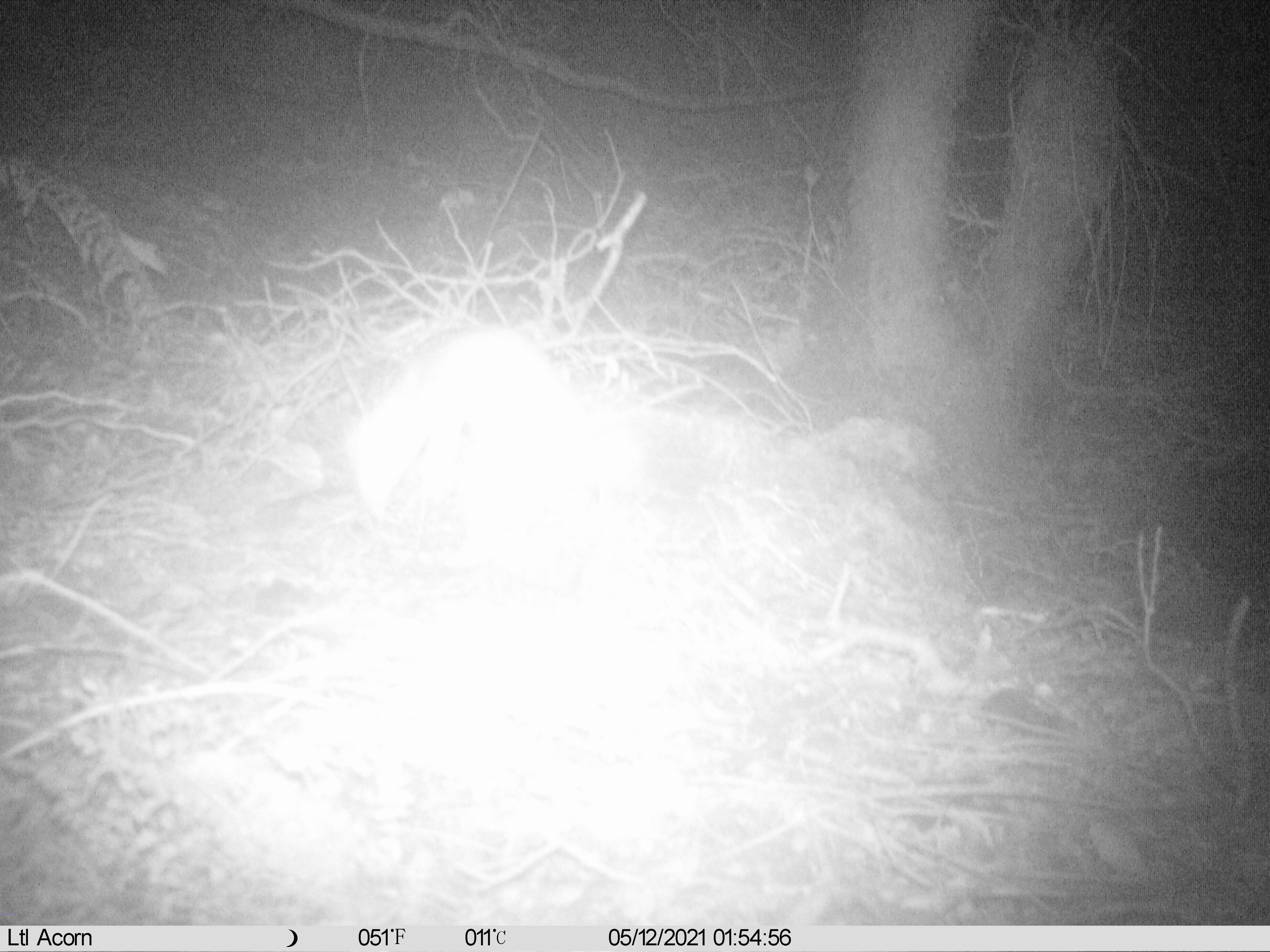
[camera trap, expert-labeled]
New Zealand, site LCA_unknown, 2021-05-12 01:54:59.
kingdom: Animalia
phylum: Chordata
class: Mammalia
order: Carnivora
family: Mustelidae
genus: Mustela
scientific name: Mustela erminea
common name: stoat